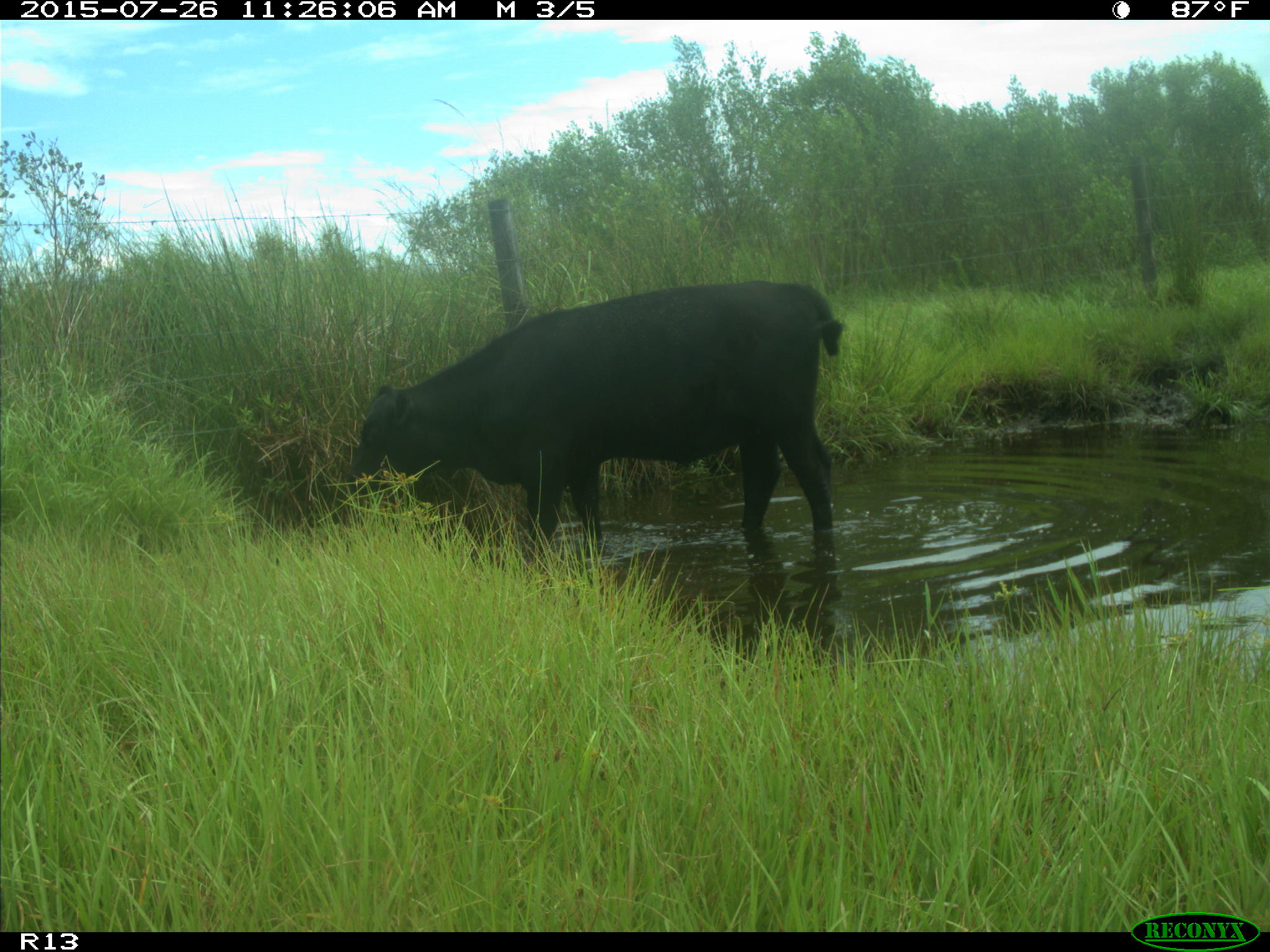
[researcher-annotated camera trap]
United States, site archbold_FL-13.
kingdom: Animalia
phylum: Chordata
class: Mammalia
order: Artiodactyla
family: Bovidae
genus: Bos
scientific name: Bos taurus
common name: domestic cow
Bos taurus (domestic cow).